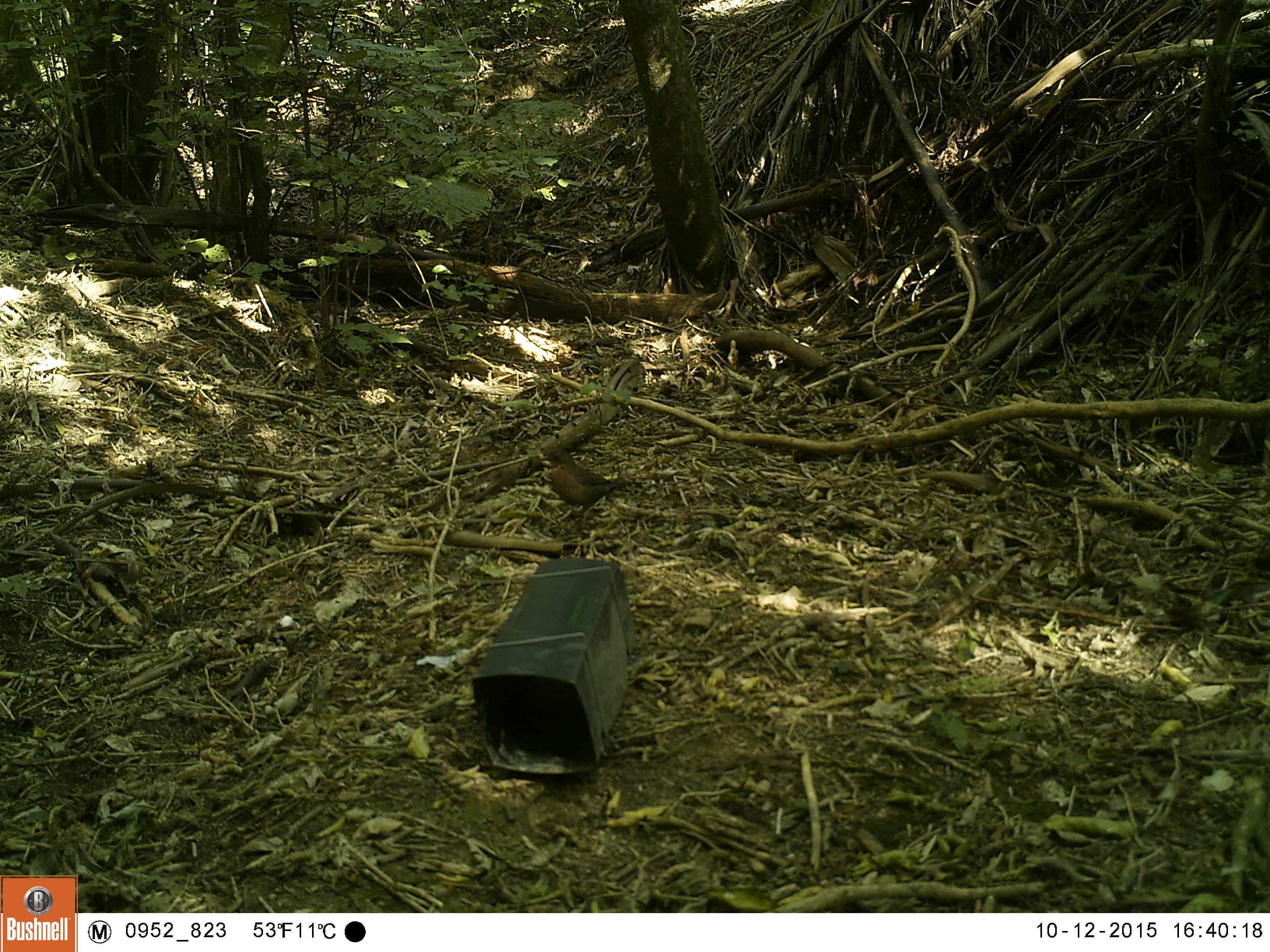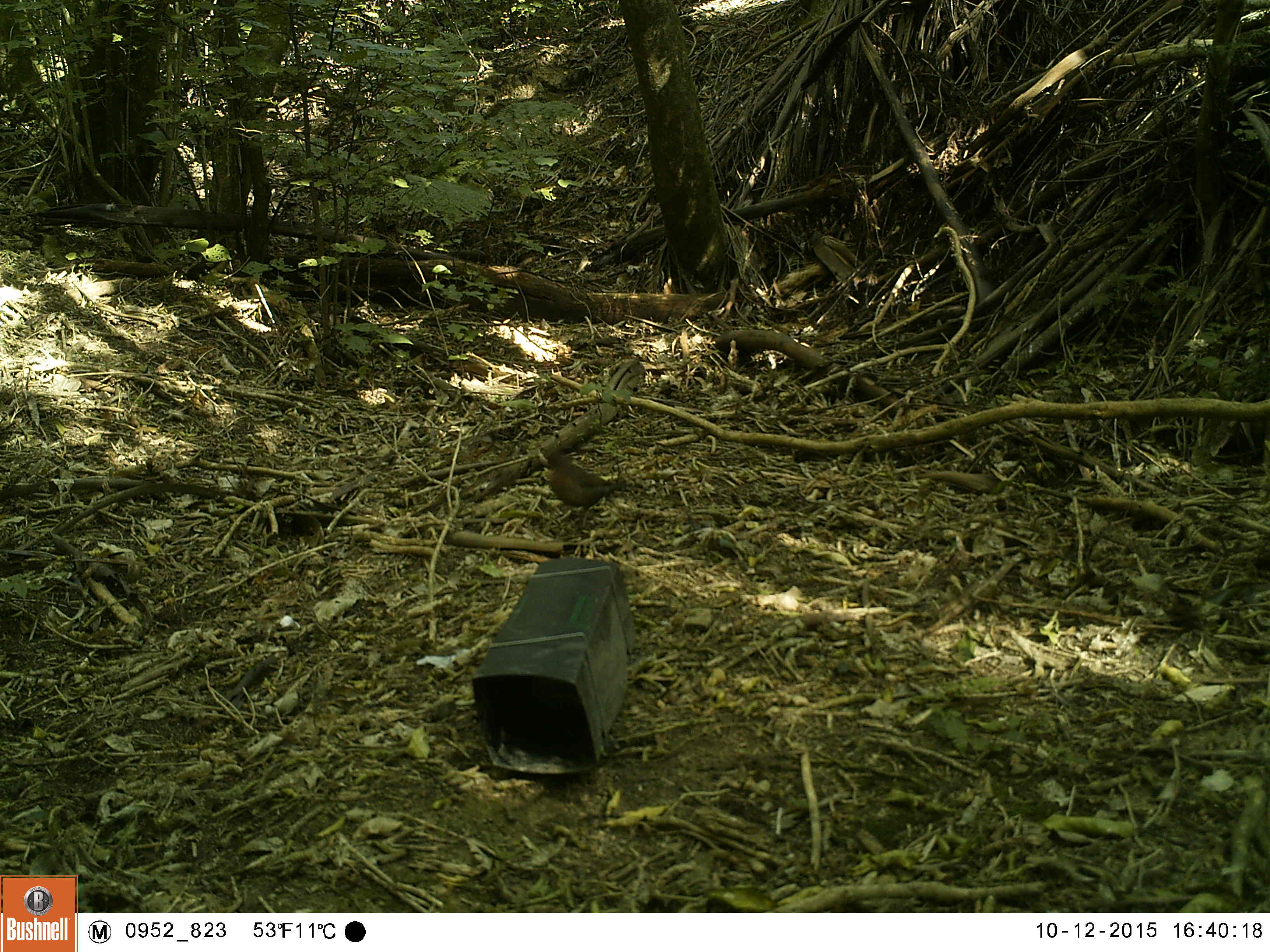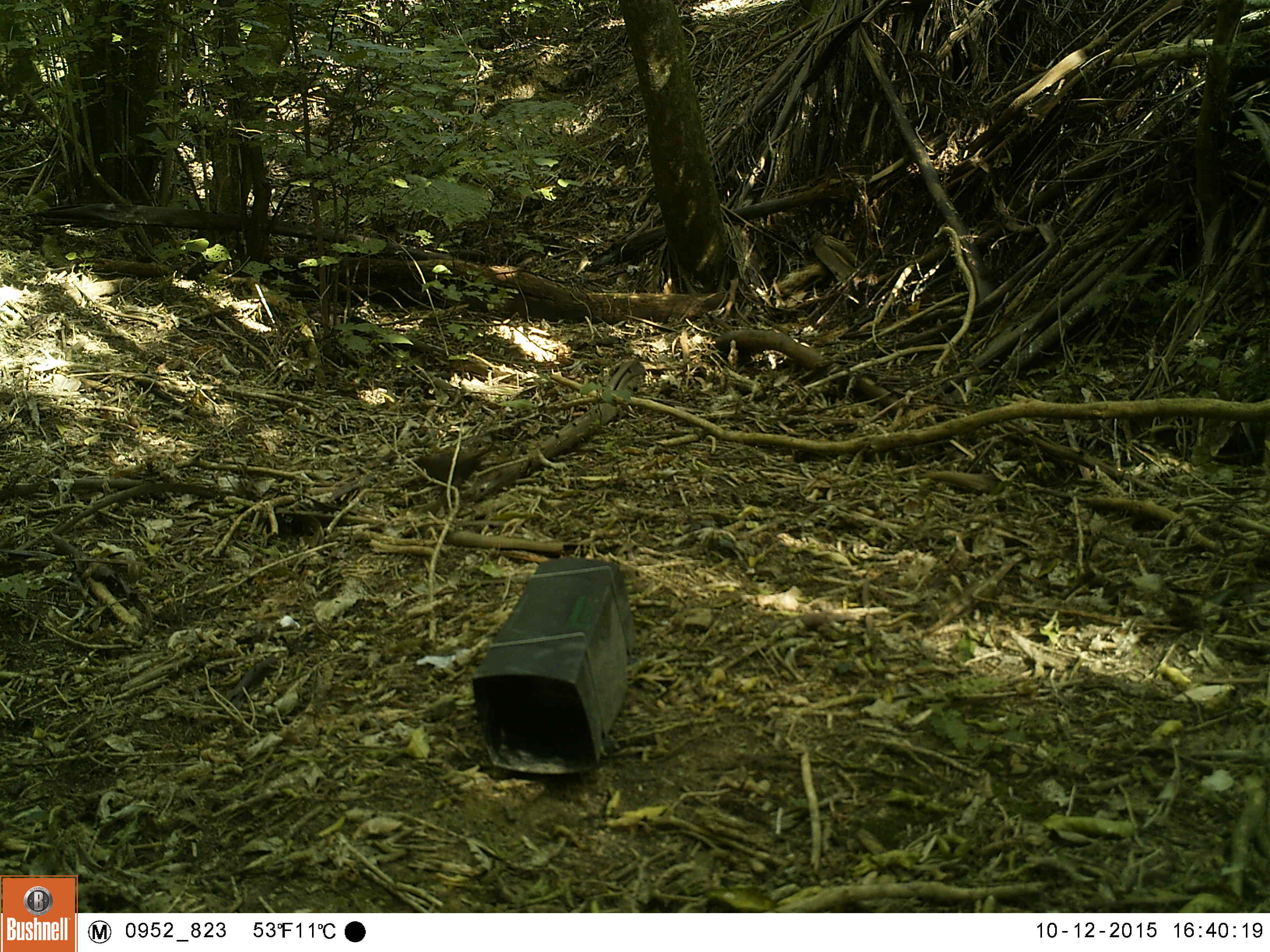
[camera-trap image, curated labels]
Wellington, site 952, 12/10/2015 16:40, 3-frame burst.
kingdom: Animalia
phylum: Chordata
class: Aves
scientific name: Aves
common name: bird